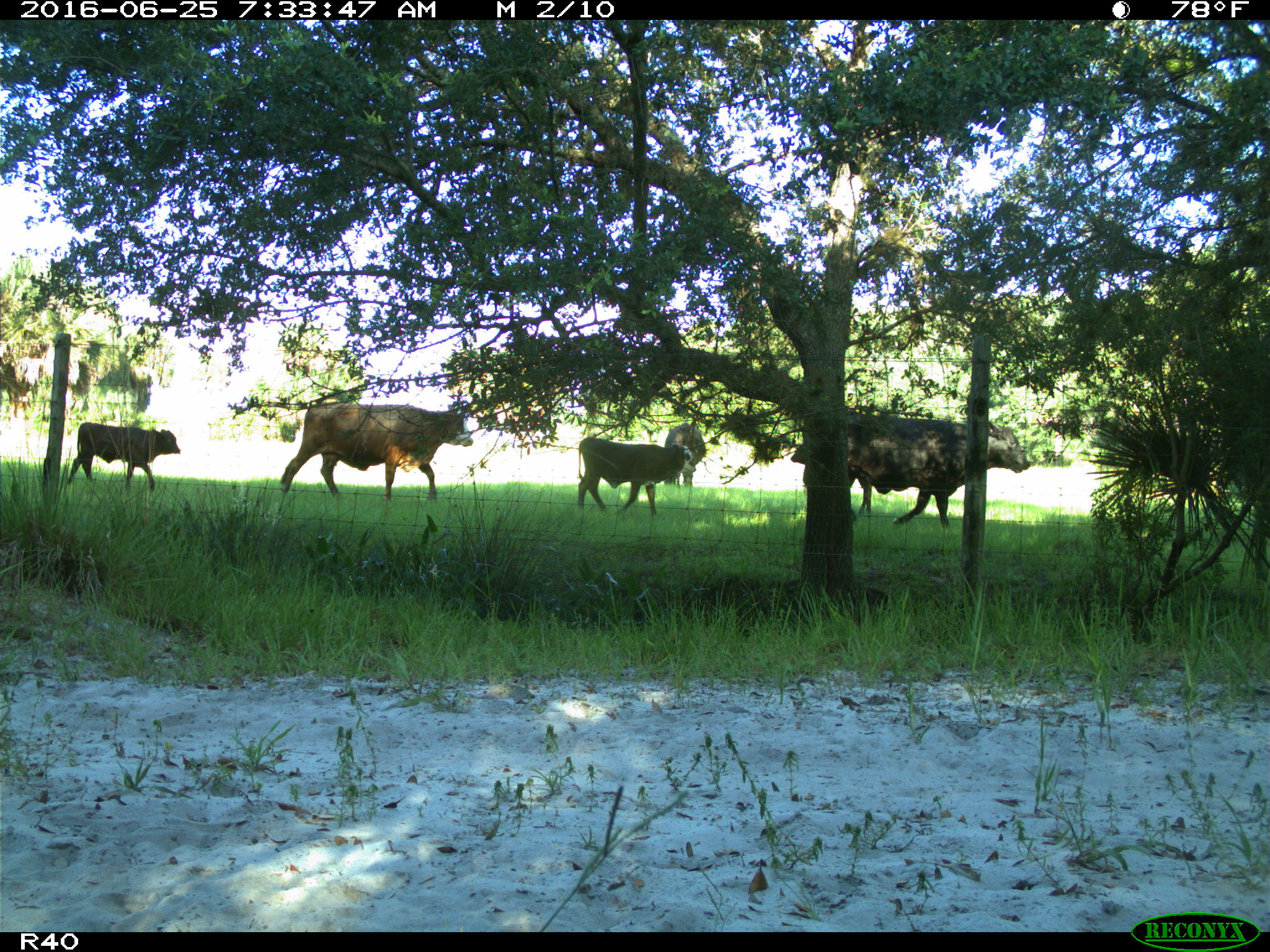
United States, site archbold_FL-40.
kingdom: Animalia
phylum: Chordata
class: Mammalia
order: Artiodactyla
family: Bovidae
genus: Bos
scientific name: Bos taurus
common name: domestic cow